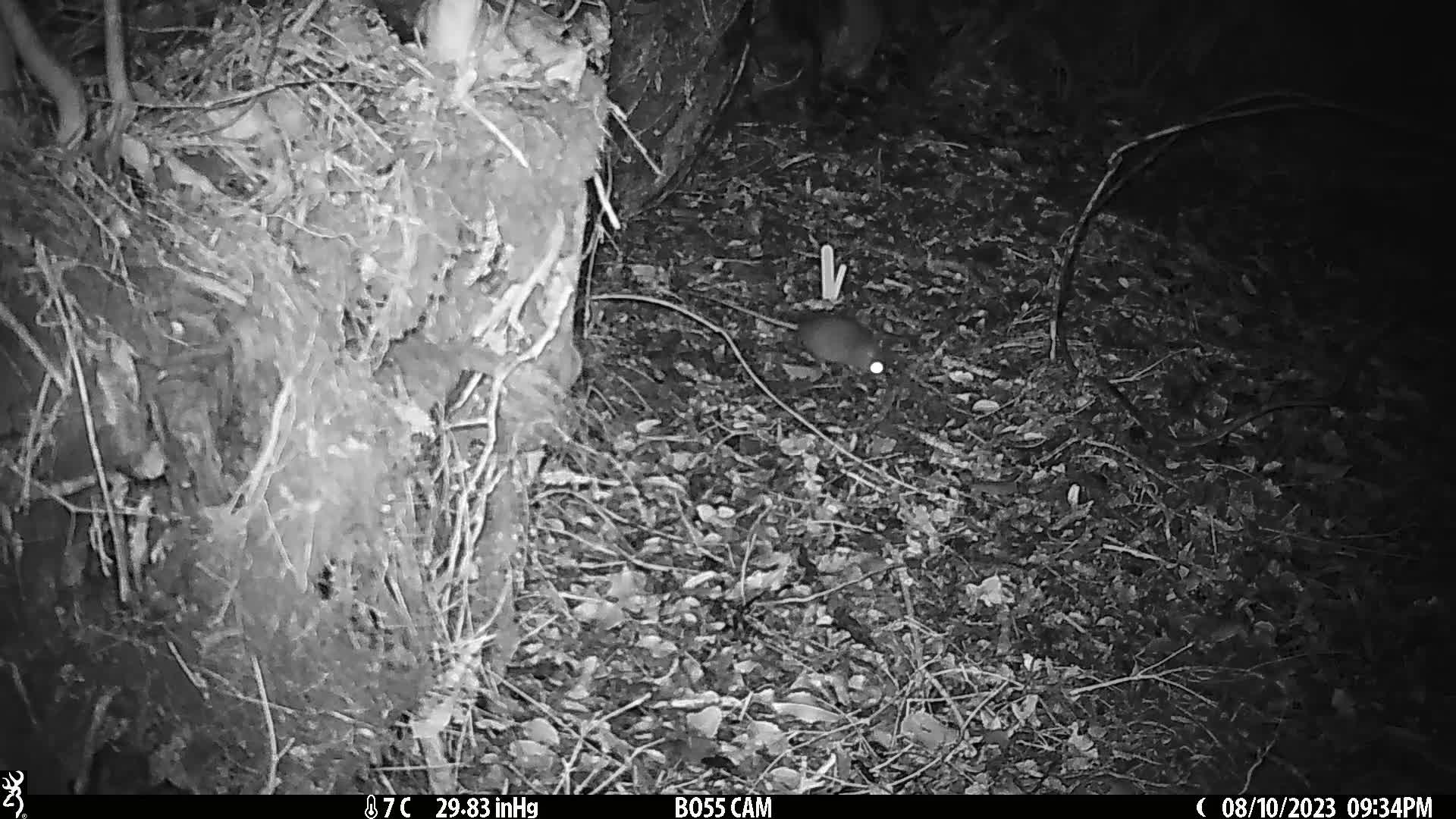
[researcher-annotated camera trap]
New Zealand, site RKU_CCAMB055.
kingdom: Animalia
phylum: Chordata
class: Mammalia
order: Rodentia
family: Muridae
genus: Rattus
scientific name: Rattus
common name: rat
Rat (Rattus).